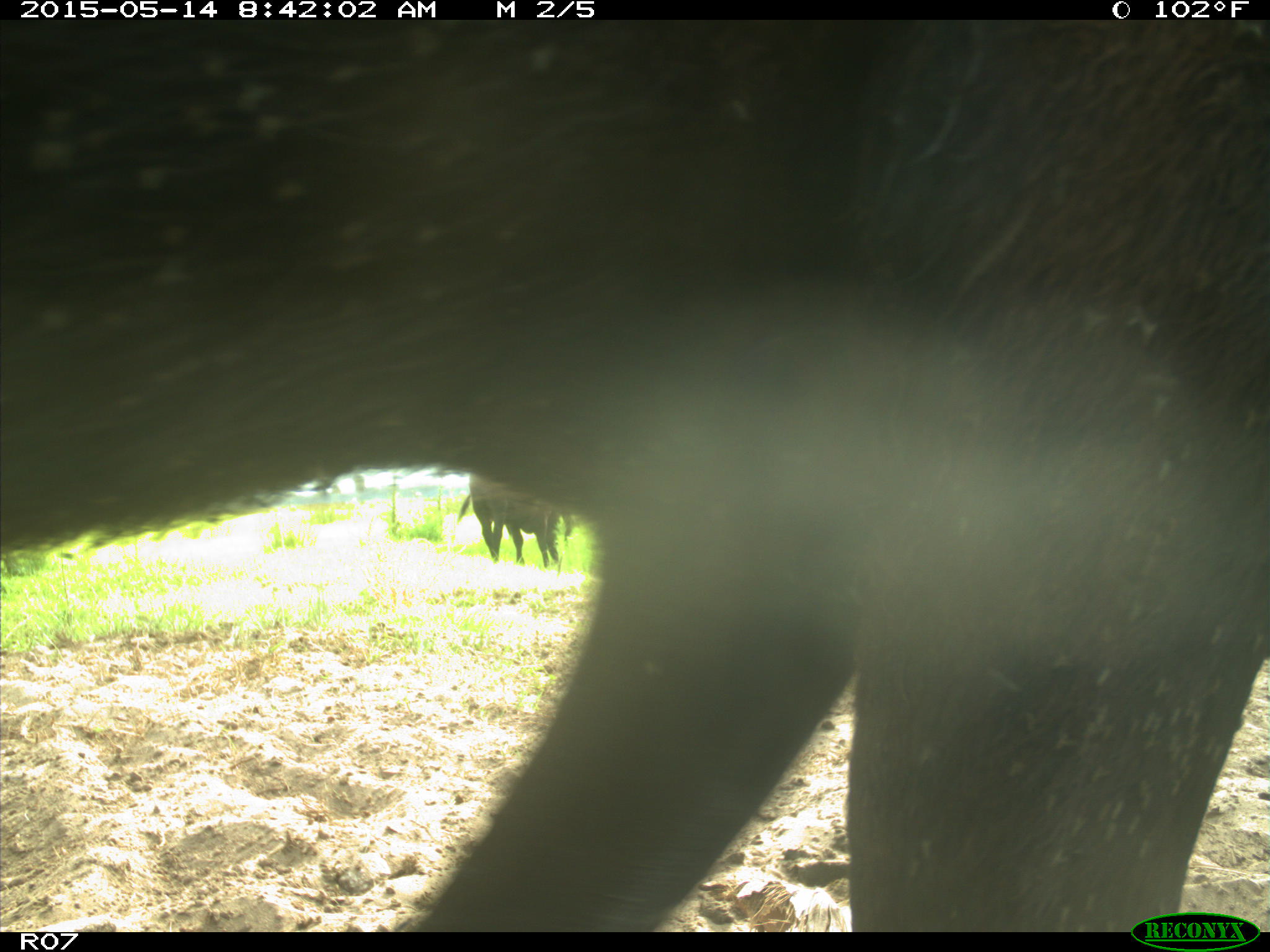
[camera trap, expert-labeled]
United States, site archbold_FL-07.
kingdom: Animalia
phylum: Chordata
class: Mammalia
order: Artiodactyla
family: Bovidae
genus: Bos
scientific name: Bos taurus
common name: domestic cow